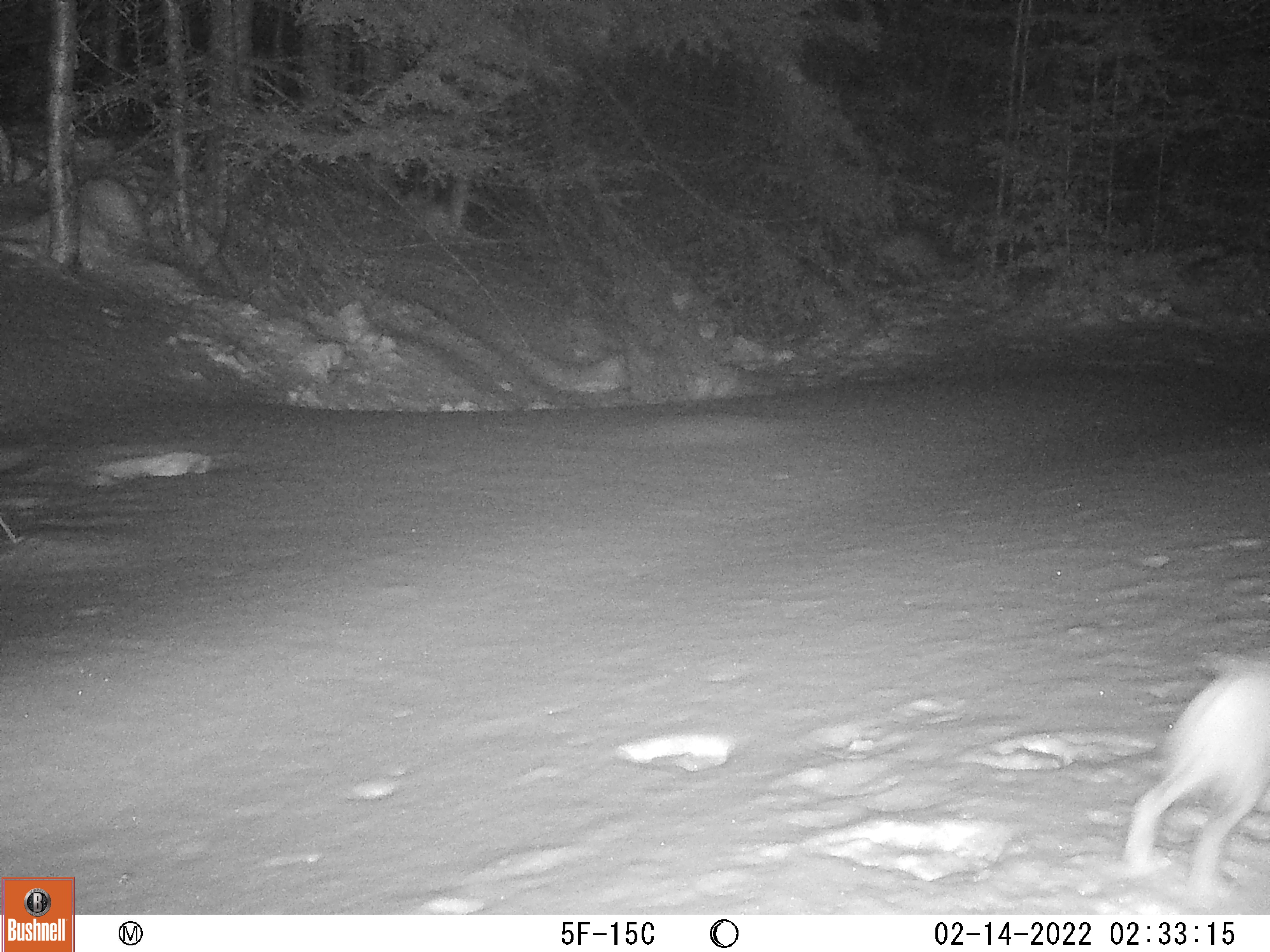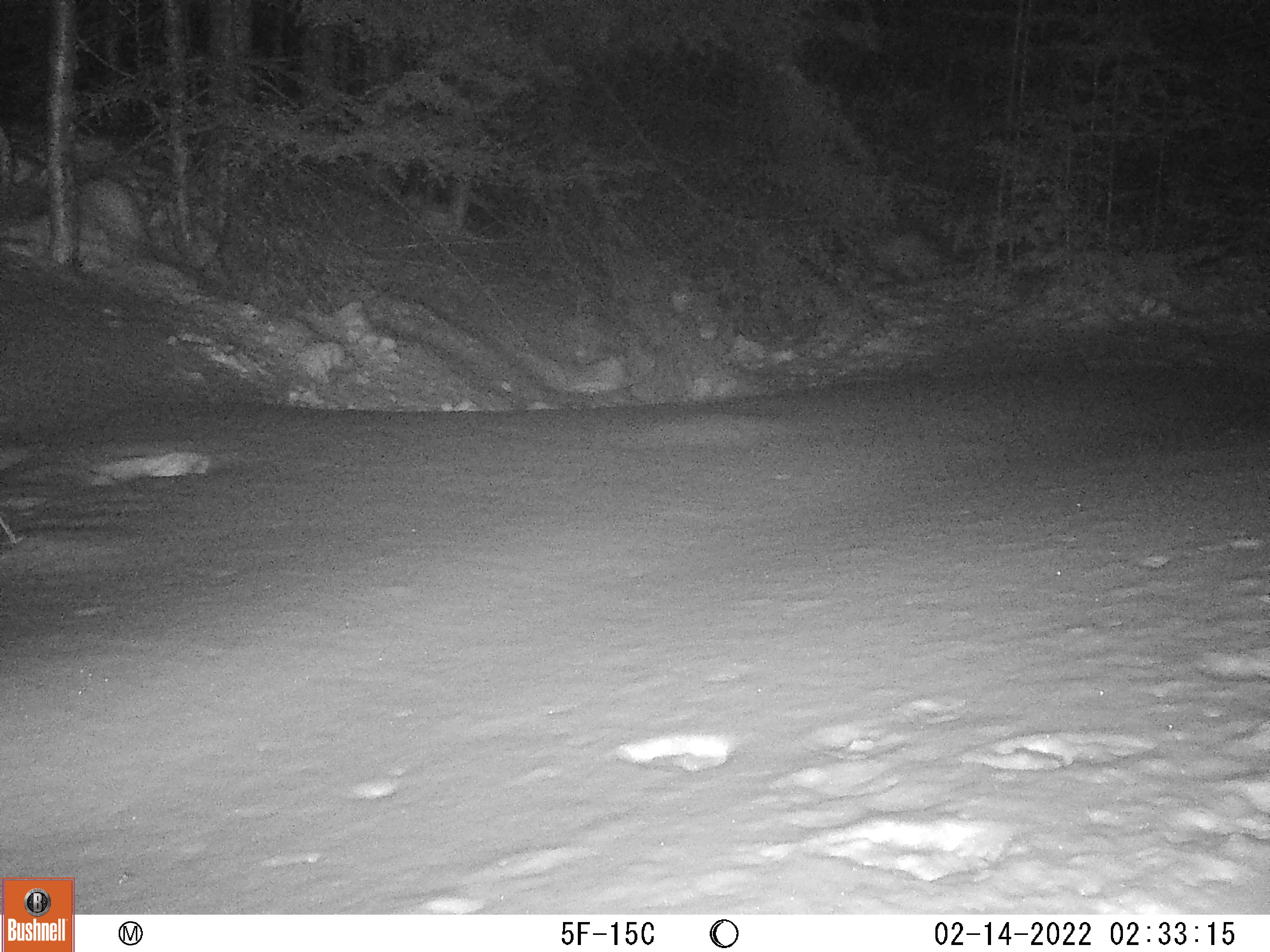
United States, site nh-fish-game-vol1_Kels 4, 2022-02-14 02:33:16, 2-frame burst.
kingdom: Animalia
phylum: Chordata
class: Mammalia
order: Lagomorpha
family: Leporidae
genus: Lepus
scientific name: Lepus americanus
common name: snowshoe hare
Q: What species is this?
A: Snowshoe hare (Lepus americanus).